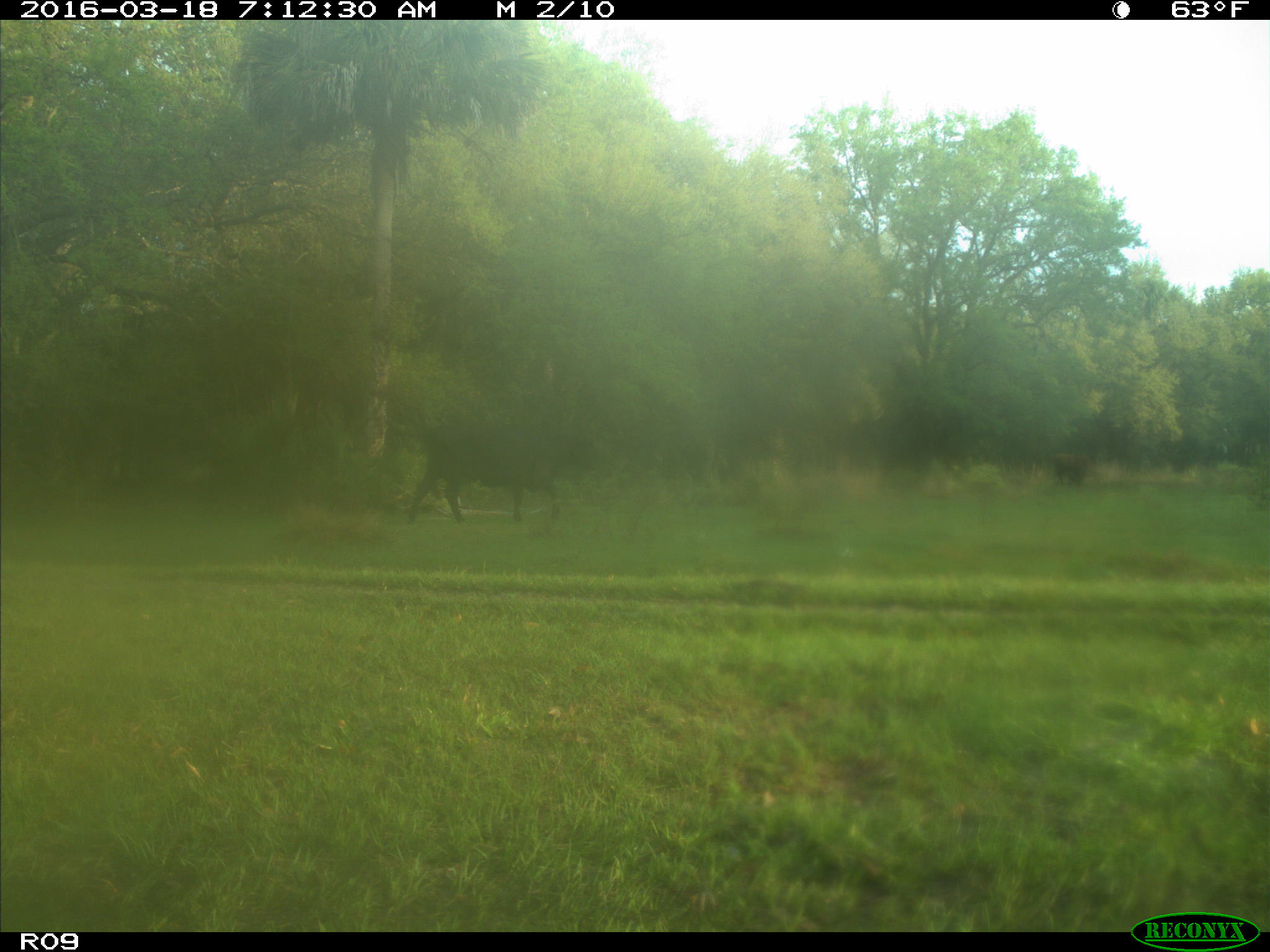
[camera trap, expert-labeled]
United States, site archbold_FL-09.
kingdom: Animalia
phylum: Chordata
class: Mammalia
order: Artiodactyla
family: Bovidae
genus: Bos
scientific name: Bos taurus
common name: domestic cow